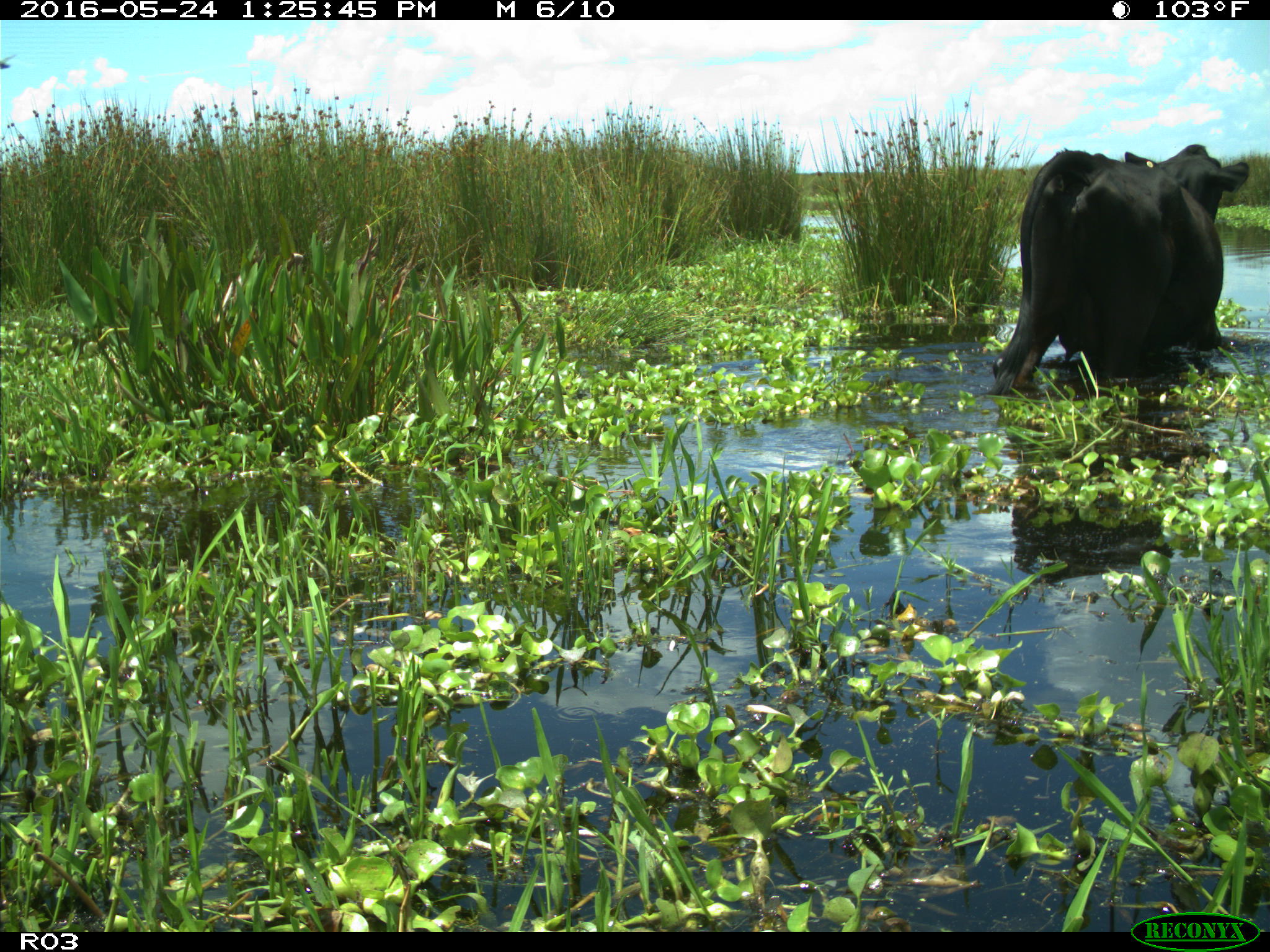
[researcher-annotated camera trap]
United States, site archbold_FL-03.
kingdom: Animalia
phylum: Chordata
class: Mammalia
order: Artiodactyla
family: Bovidae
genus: Bos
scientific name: Bos taurus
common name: domestic cow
Bos taurus (domestic cow).